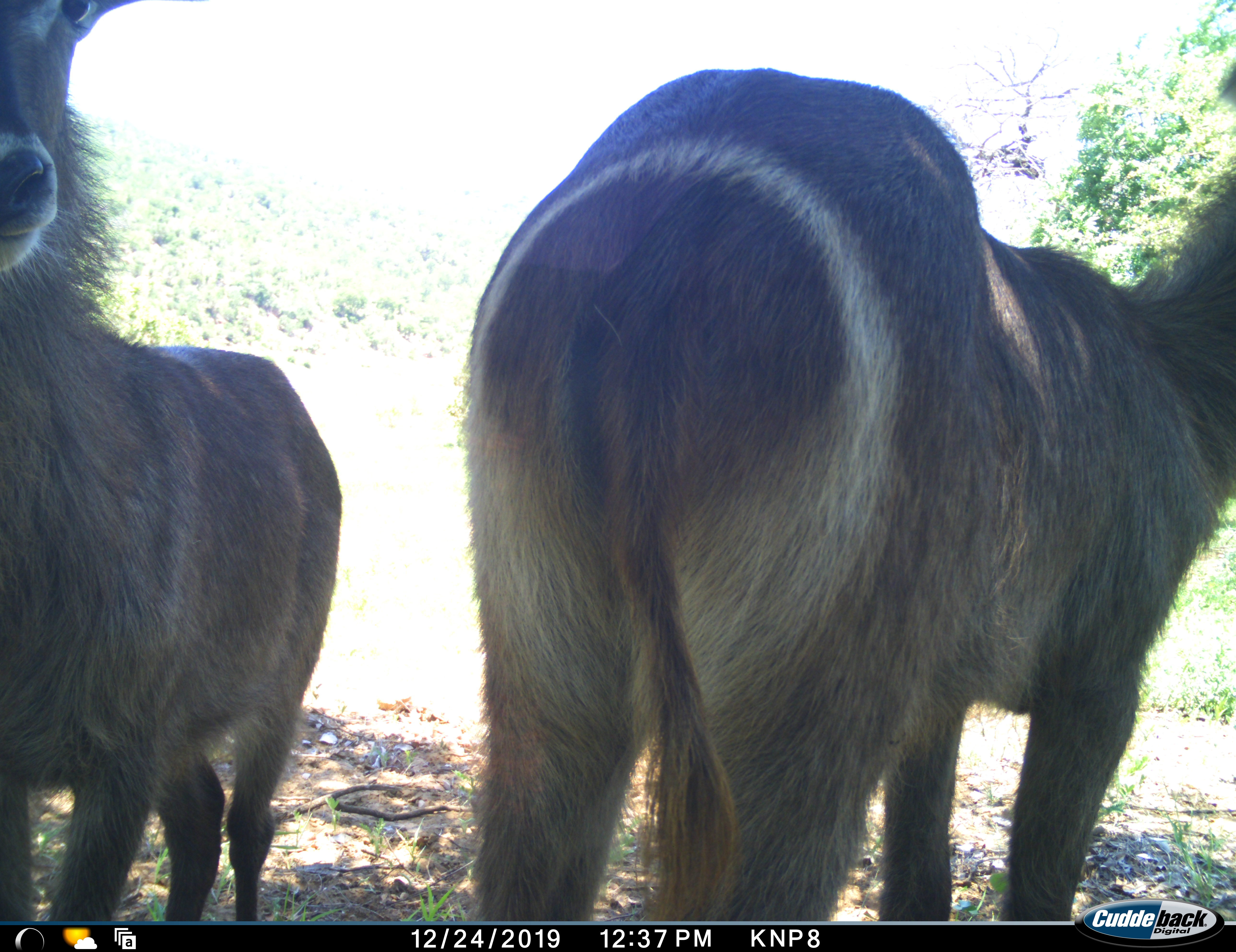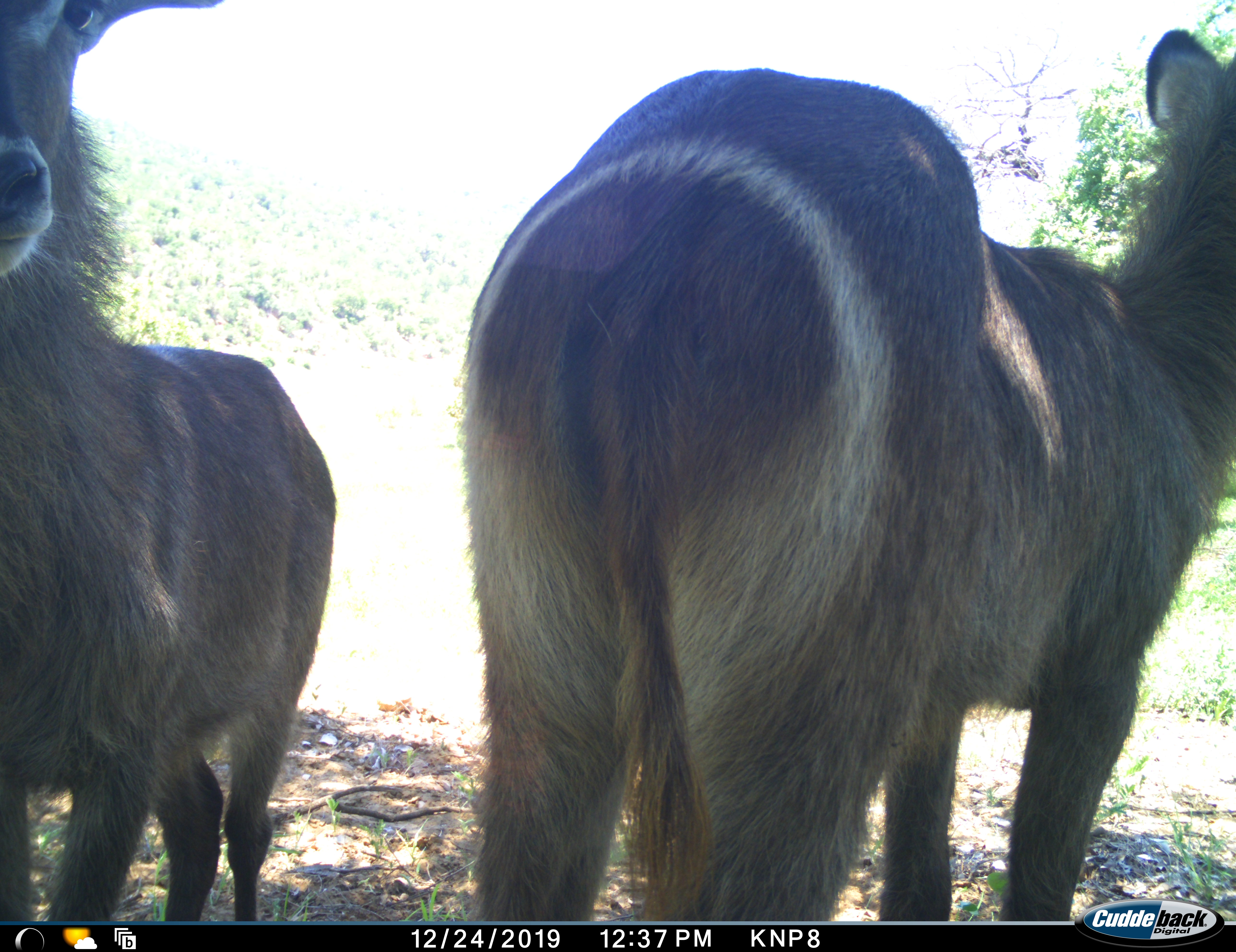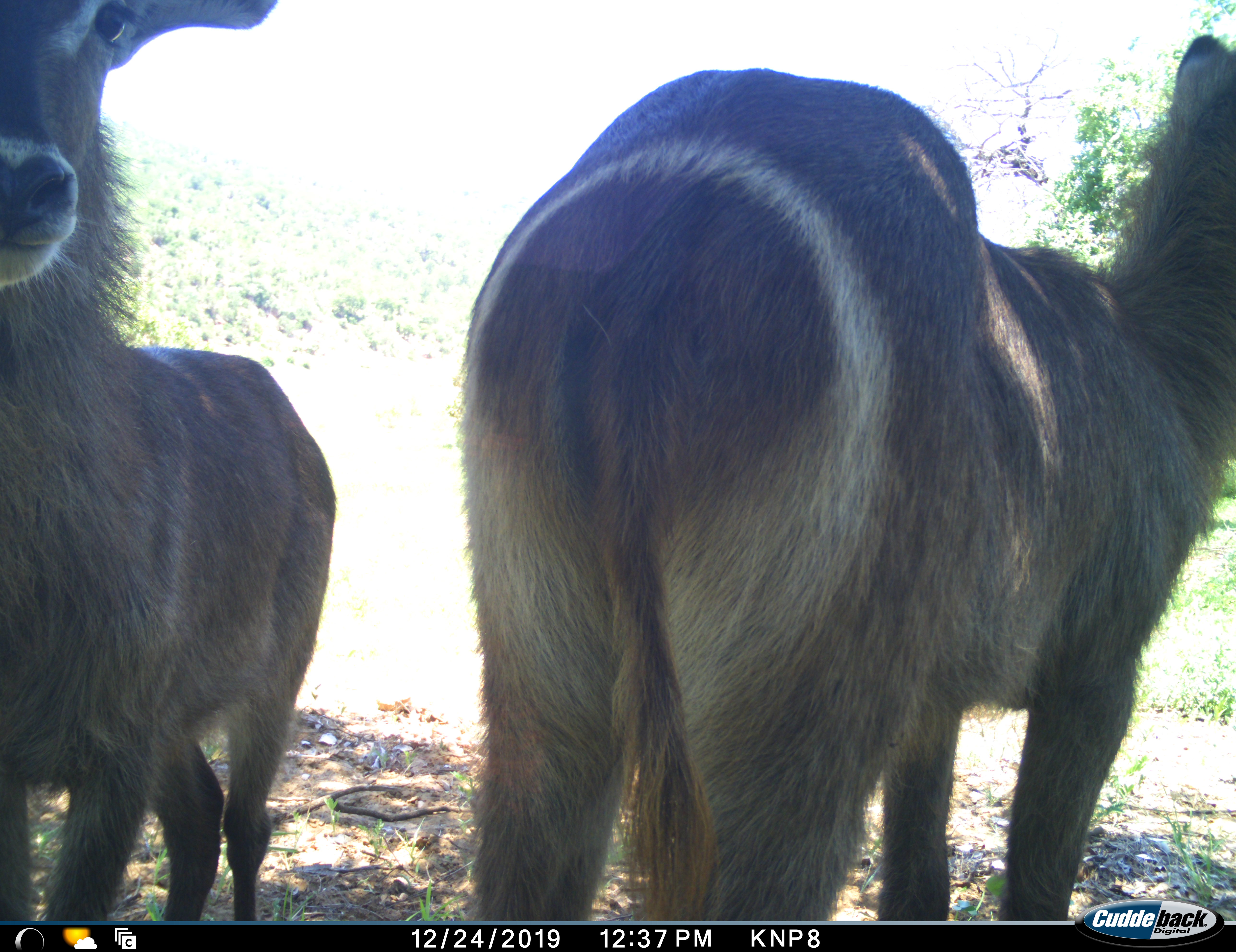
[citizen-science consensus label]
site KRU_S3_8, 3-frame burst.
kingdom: Animalia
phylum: Chordata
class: Mammalia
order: Artiodactyla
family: Bovidae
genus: Kobus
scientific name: Kobus ellipsiprymnus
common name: waterbuck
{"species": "waterbuck (Kobus ellipsiprymnus)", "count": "2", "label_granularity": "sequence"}